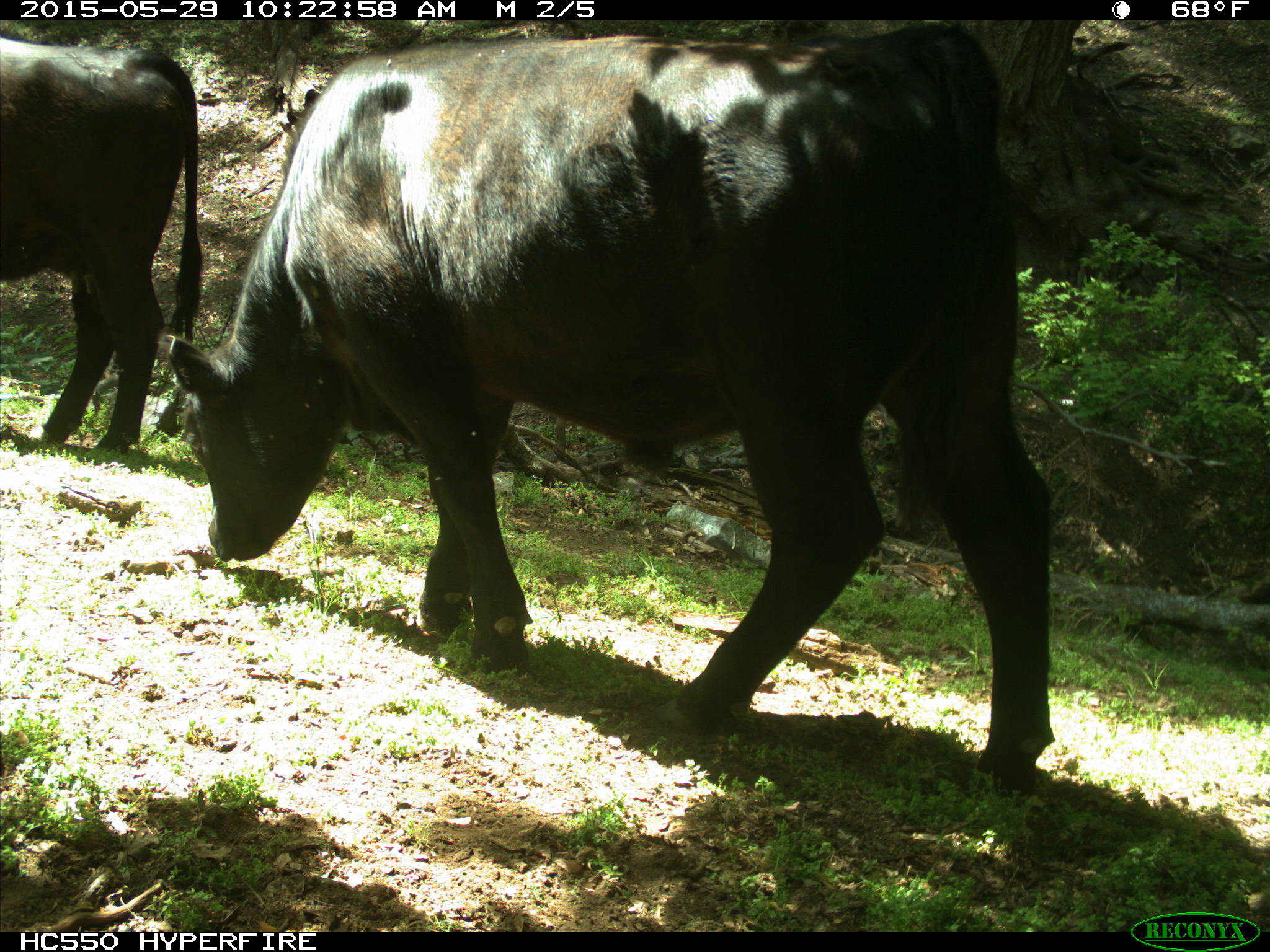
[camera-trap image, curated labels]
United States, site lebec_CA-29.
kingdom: Animalia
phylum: Chordata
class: Mammalia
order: Artiodactyla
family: Bovidae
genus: Bos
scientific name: Bos taurus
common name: domestic cow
Bos taurus (domestic cow).